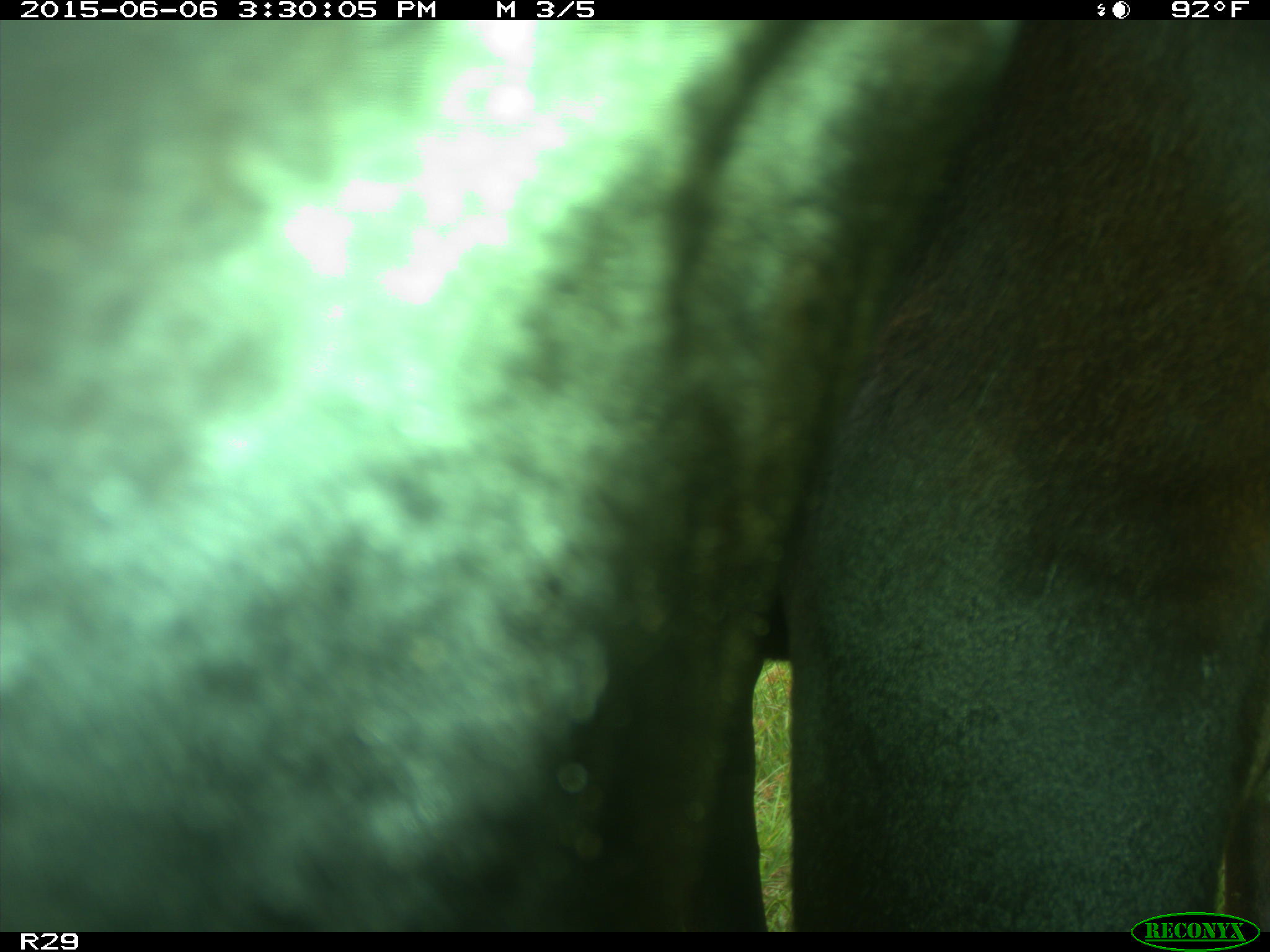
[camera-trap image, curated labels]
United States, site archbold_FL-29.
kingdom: Animalia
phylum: Chordata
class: Mammalia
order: Artiodactyla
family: Bovidae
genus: Bos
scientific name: Bos taurus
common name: domestic cow